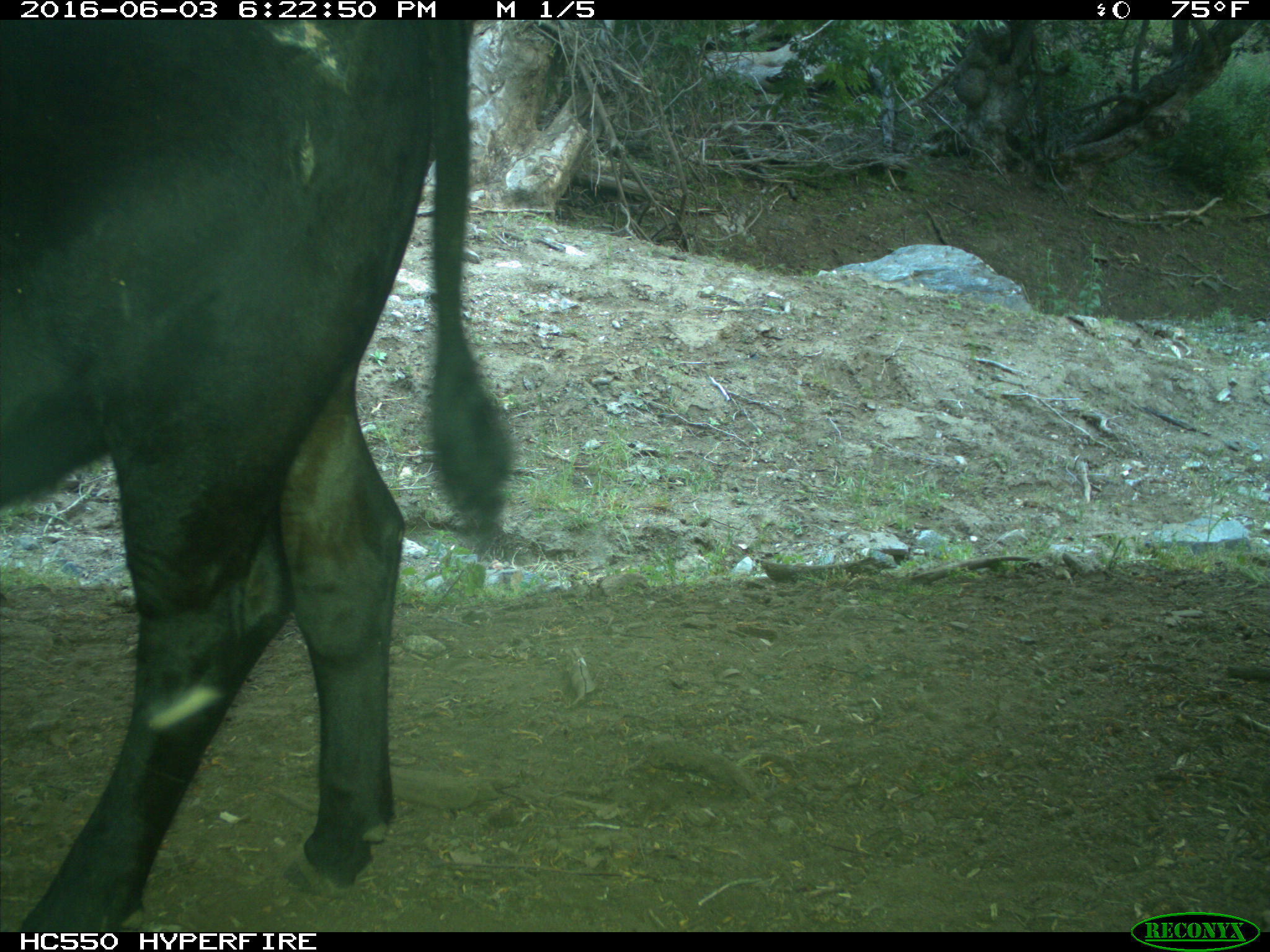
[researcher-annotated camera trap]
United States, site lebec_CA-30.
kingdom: Animalia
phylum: Chordata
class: Mammalia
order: Artiodactyla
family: Bovidae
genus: Bos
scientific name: Bos taurus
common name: domestic cow